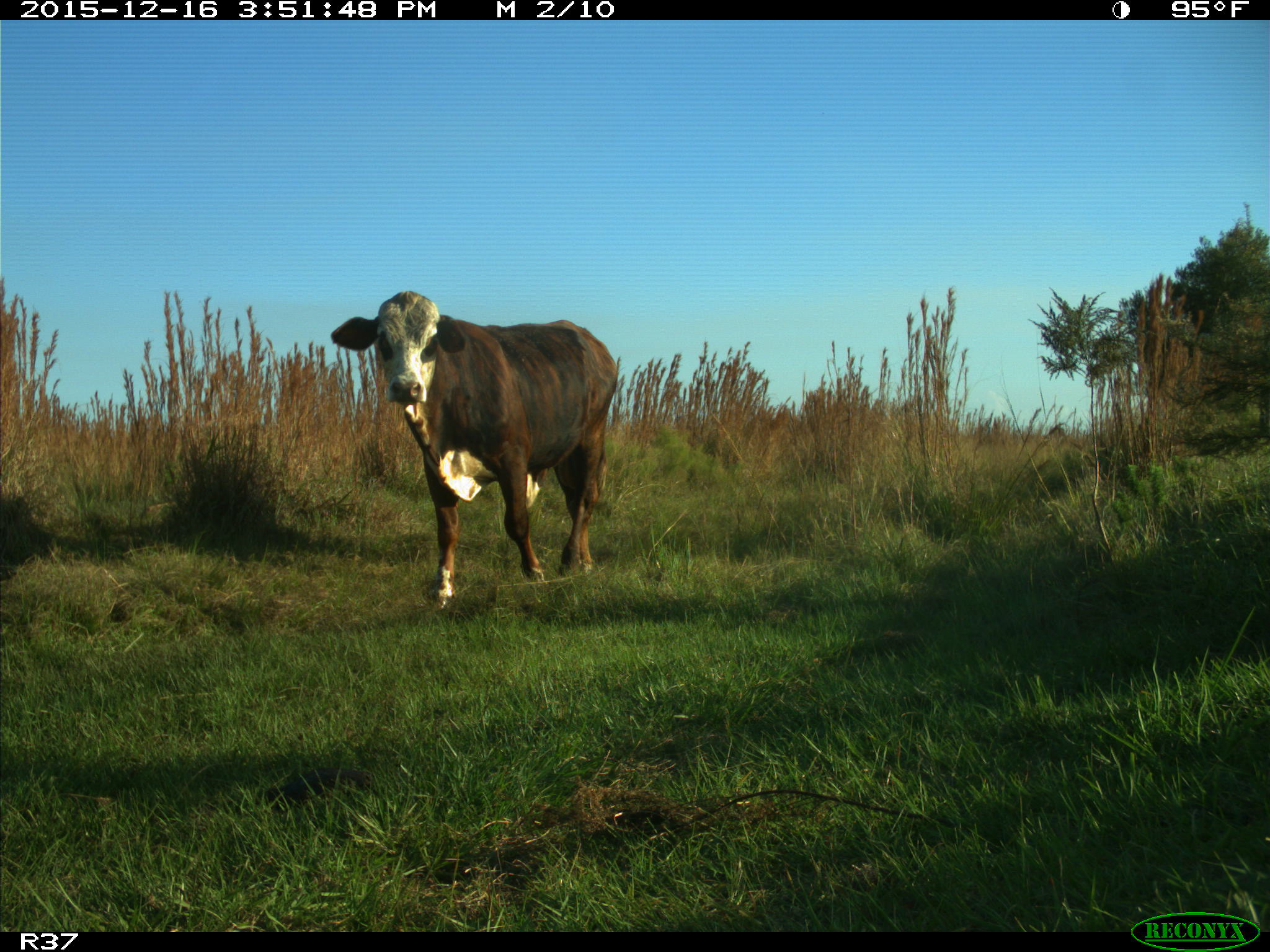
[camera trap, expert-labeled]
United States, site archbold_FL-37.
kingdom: Animalia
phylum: Chordata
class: Mammalia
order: Artiodactyla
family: Bovidae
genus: Bos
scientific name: Bos taurus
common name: domestic cow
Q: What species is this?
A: Bos taurus (domestic cow).